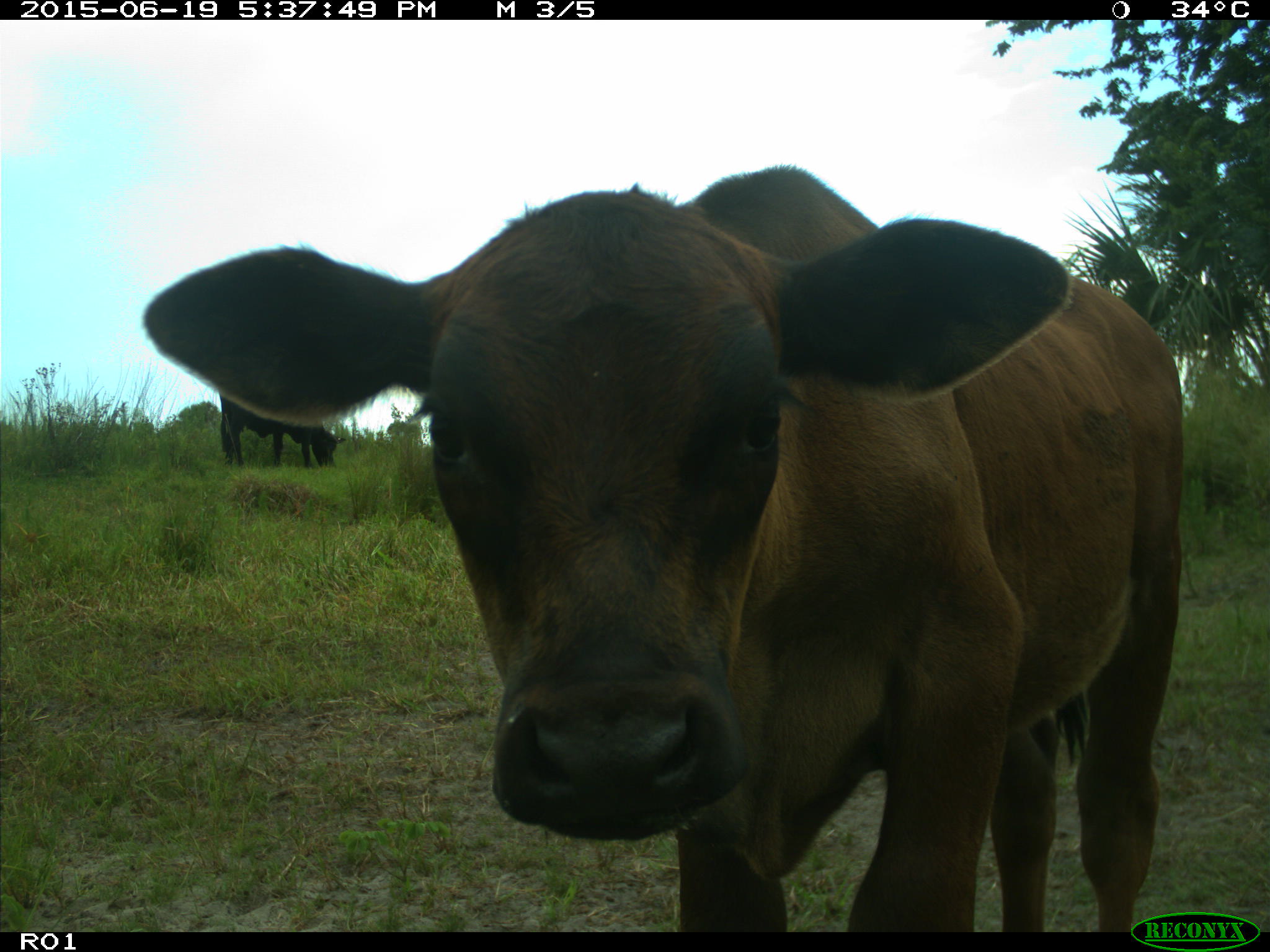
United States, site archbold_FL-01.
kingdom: Animalia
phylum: Chordata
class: Mammalia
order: Artiodactyla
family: Bovidae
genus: Bos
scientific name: Bos taurus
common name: domestic cow